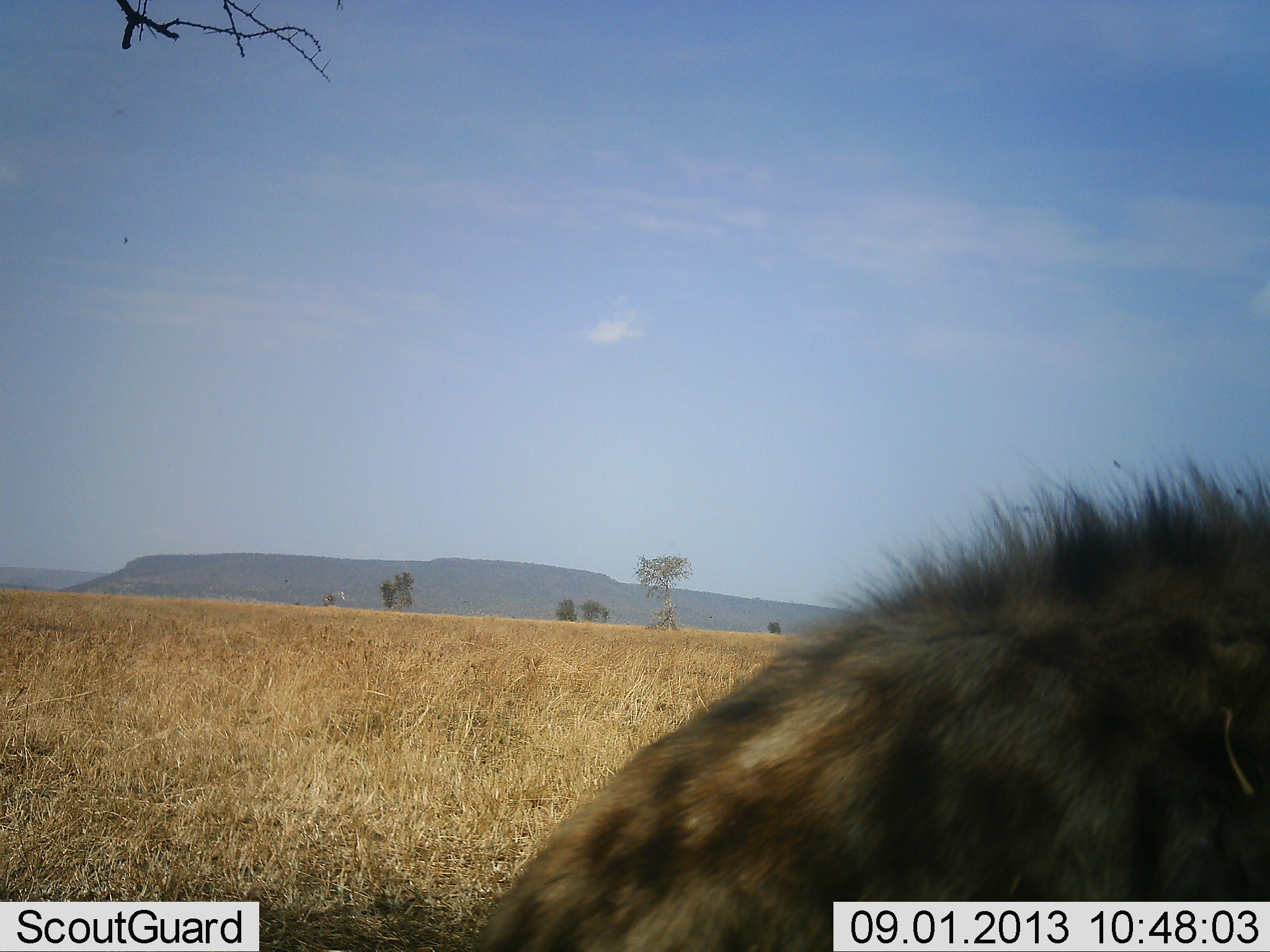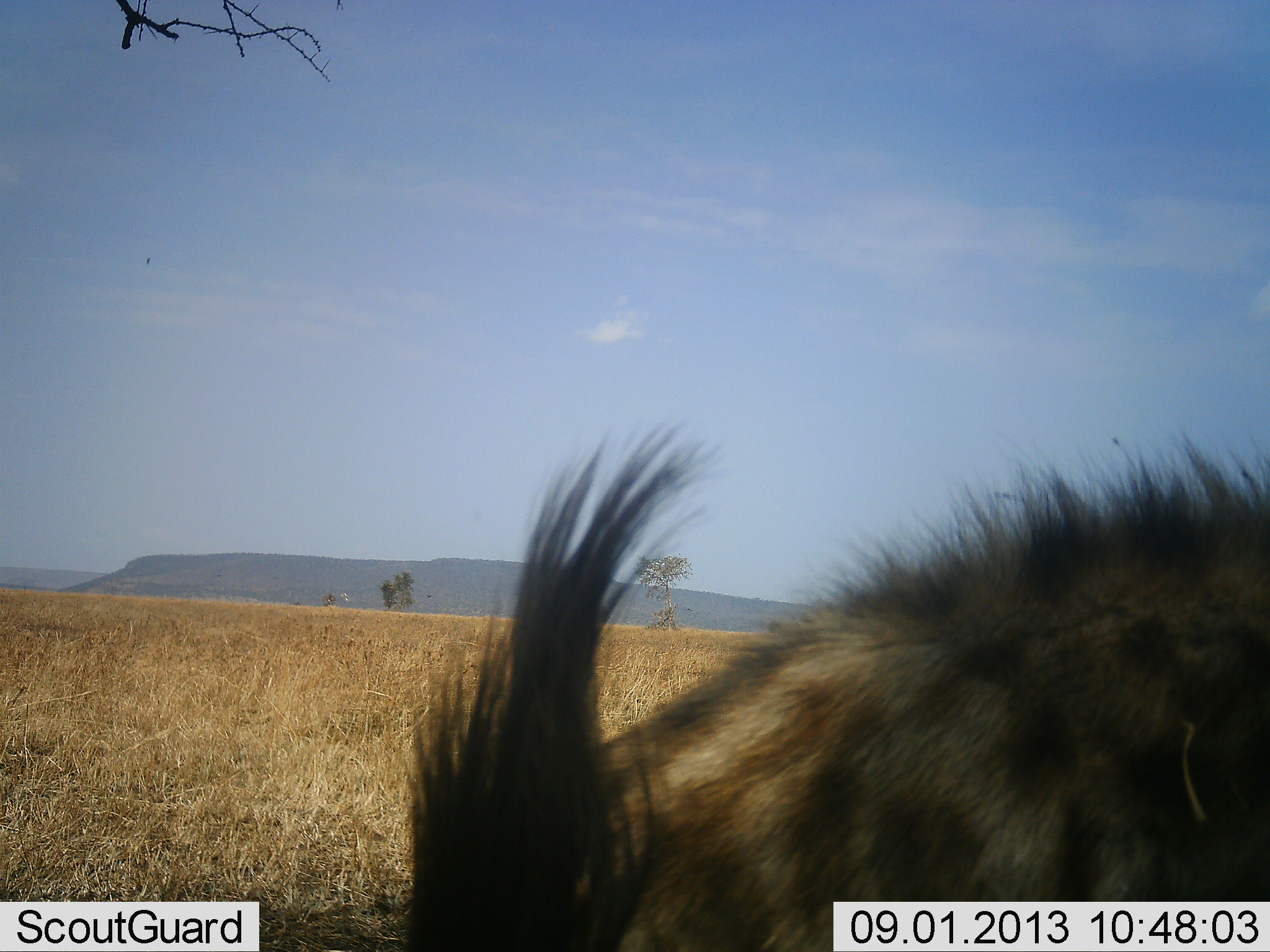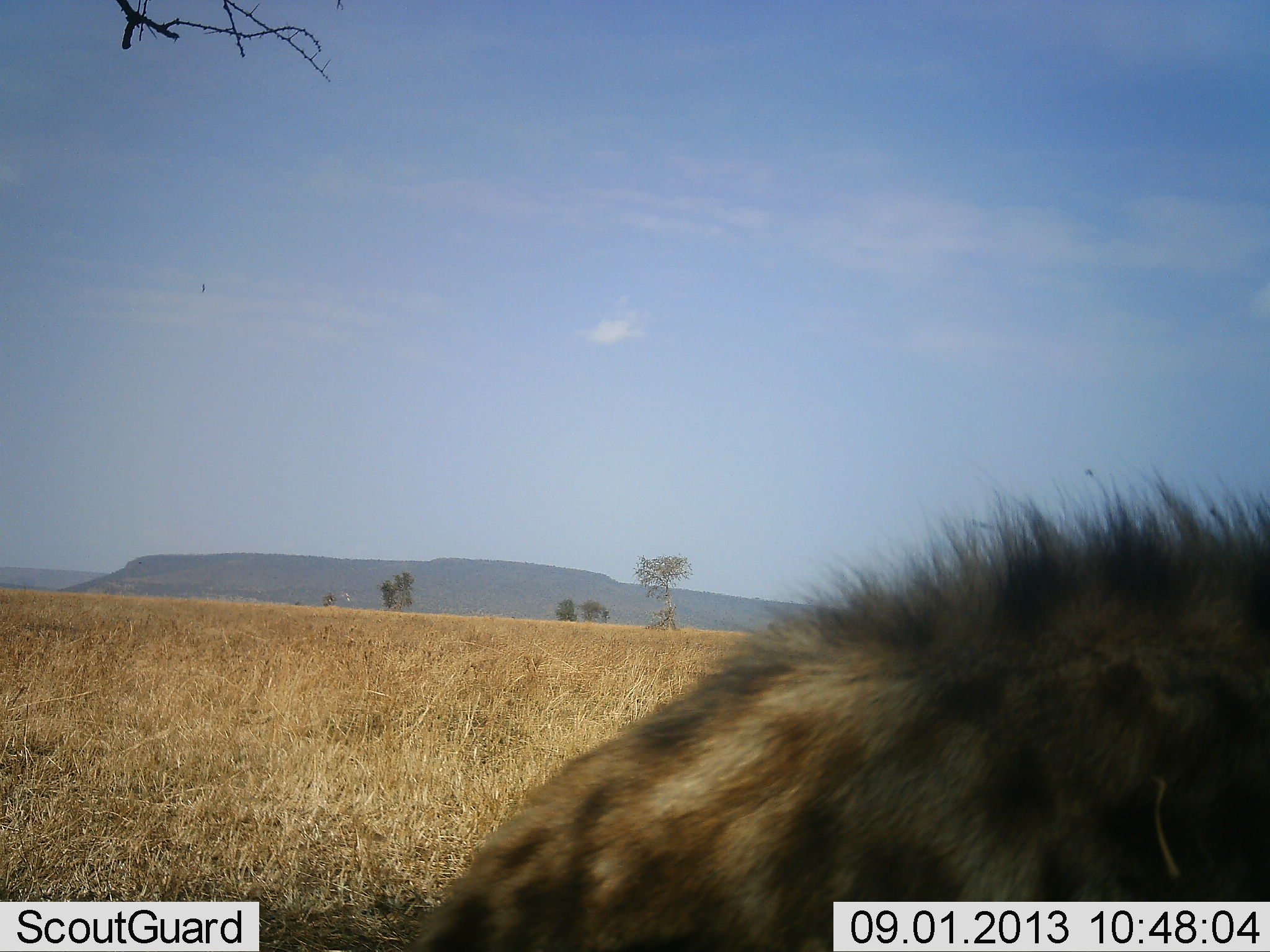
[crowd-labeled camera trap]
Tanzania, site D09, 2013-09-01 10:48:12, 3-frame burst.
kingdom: Animalia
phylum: Chordata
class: Mammalia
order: Carnivora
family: Hyaenidae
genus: Crocuta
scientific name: Crocuta crocuta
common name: spotted hyena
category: hyenaspotted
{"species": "hyenaspotted (spotted hyena) (Crocuta crocuta)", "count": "1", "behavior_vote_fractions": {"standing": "100%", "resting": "0%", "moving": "0%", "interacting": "0%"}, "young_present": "0%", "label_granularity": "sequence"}